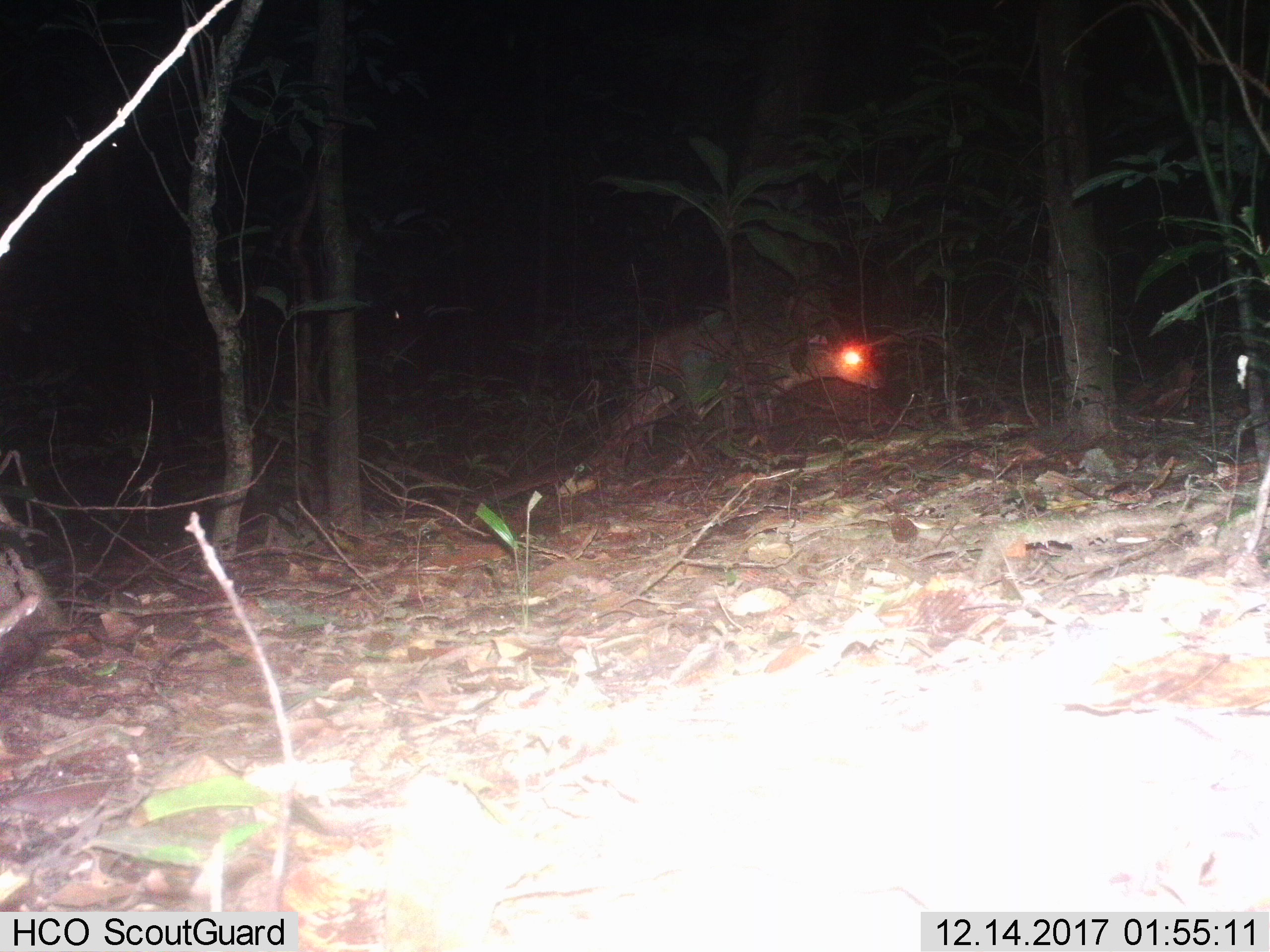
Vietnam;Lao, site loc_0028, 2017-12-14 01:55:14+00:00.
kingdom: Animalia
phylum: Chordata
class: Mammalia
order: Artiodactyla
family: Cervidae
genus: Muntiacus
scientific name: Muntiacus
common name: muntjacs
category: unidentified muntjac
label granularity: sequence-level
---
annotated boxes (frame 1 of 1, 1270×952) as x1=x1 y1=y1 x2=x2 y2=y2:
unidentified muntjac: x1=593 y1=301 x2=884 y2=466